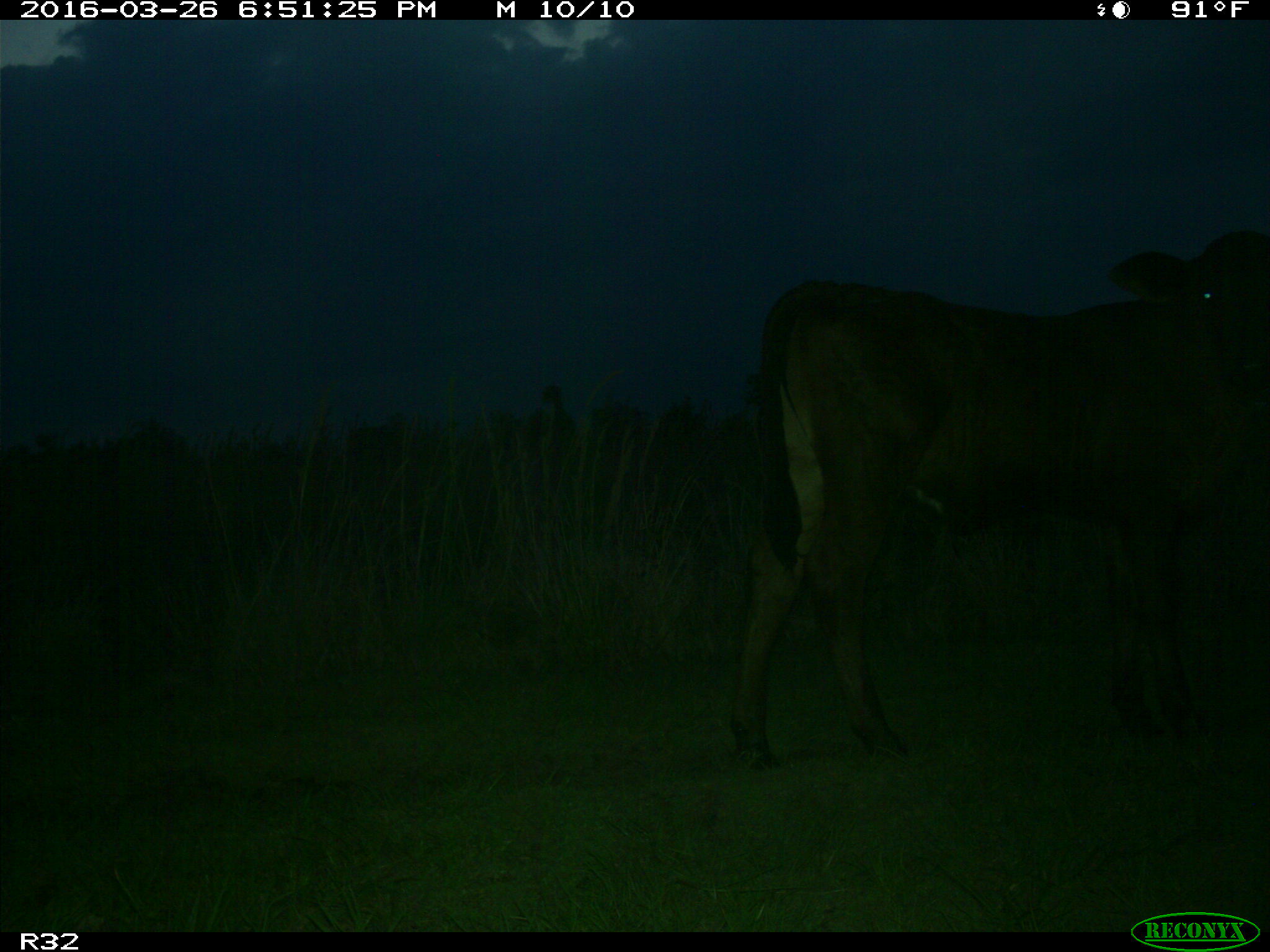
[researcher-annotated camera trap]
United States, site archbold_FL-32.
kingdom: Animalia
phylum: Chordata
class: Mammalia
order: Artiodactyla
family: Bovidae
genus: Bos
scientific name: Bos taurus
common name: domestic cow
Bos taurus (domestic cow).